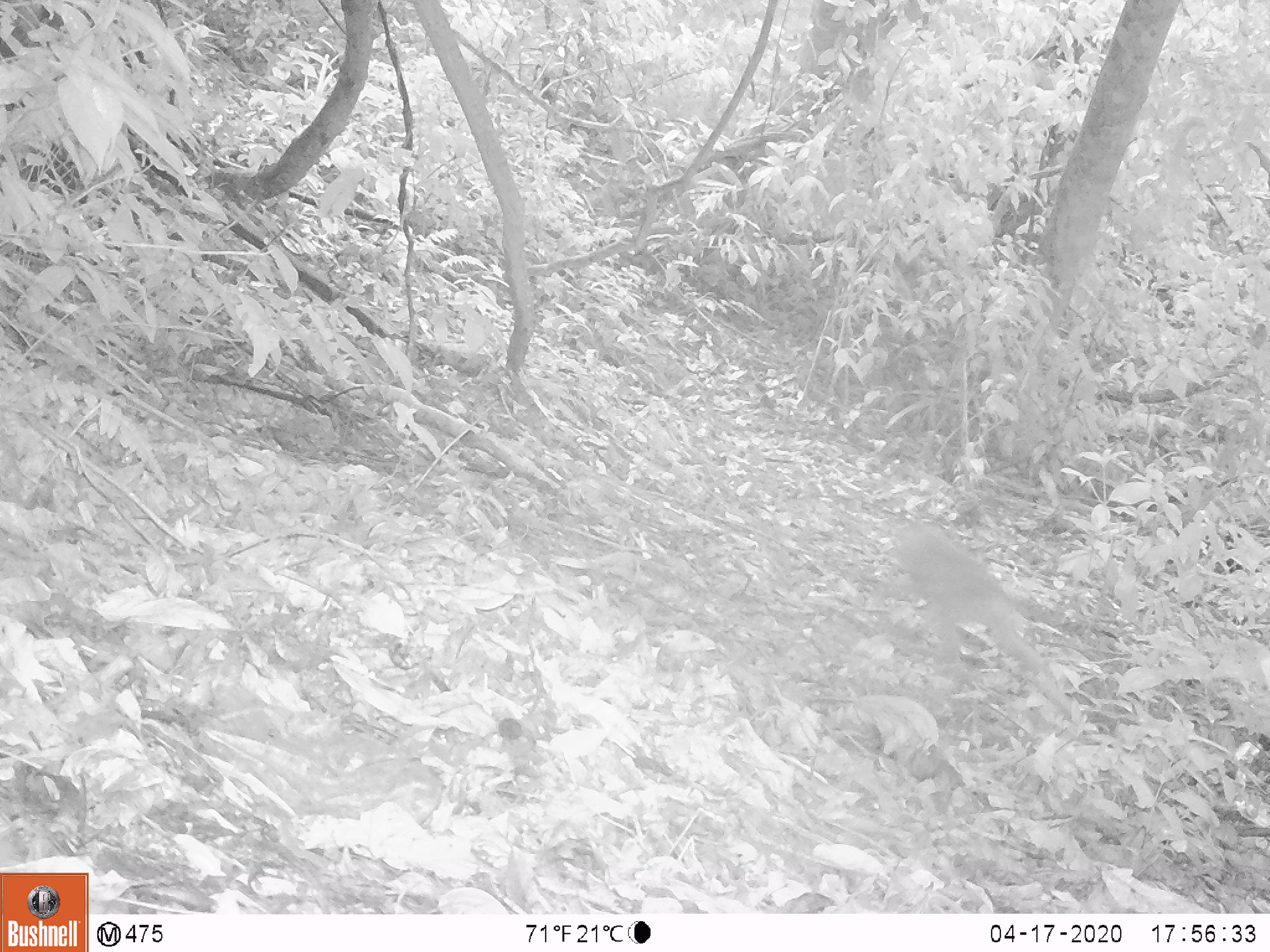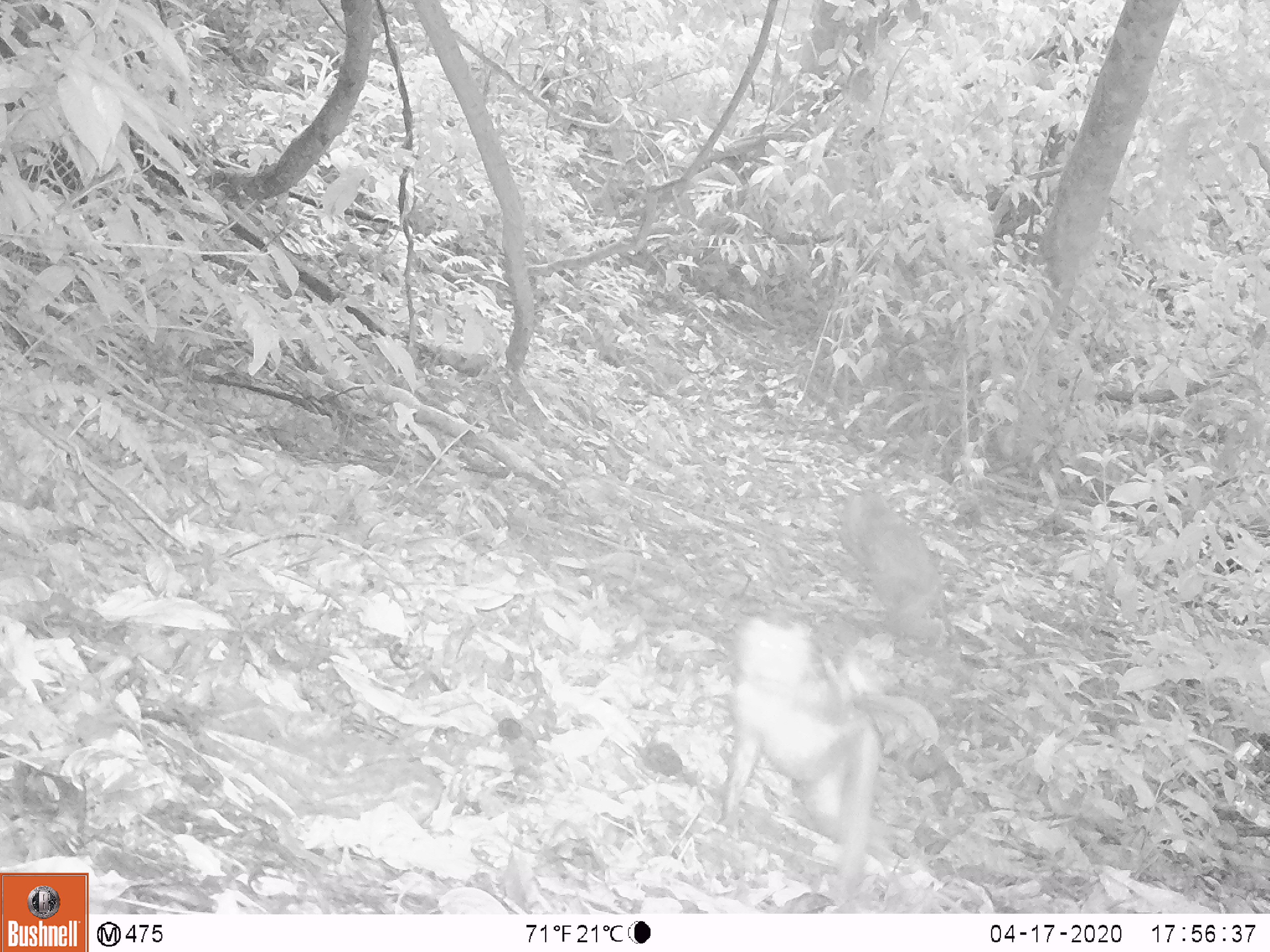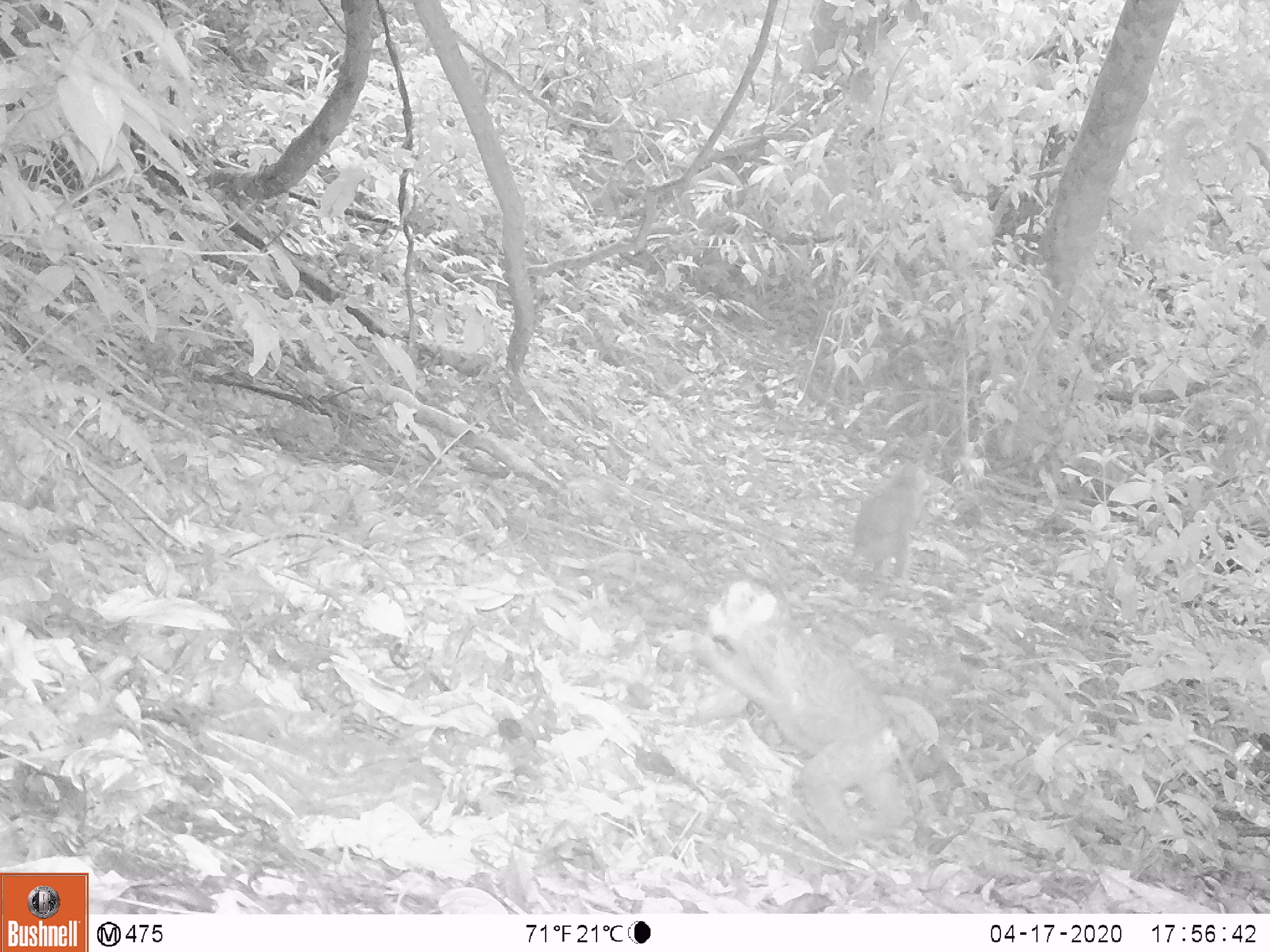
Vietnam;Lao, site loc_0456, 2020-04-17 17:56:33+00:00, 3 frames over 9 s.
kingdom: Animalia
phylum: Chordata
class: Mammalia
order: Primates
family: Cercopithecidae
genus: Macaca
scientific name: Macaca nemestrina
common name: pig-tailed macaque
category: pig tailed macaque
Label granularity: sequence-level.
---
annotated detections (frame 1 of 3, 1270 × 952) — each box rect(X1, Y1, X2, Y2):
pig tailed macaque: rect(888, 517, 1077, 724)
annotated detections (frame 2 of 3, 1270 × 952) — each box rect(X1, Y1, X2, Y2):
pig tailed macaque: rect(715, 614, 886, 905); rect(837, 478, 960, 649)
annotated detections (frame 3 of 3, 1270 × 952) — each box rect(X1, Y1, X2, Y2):
pig tailed macaque: rect(676, 570, 907, 846); rect(850, 458, 929, 581)